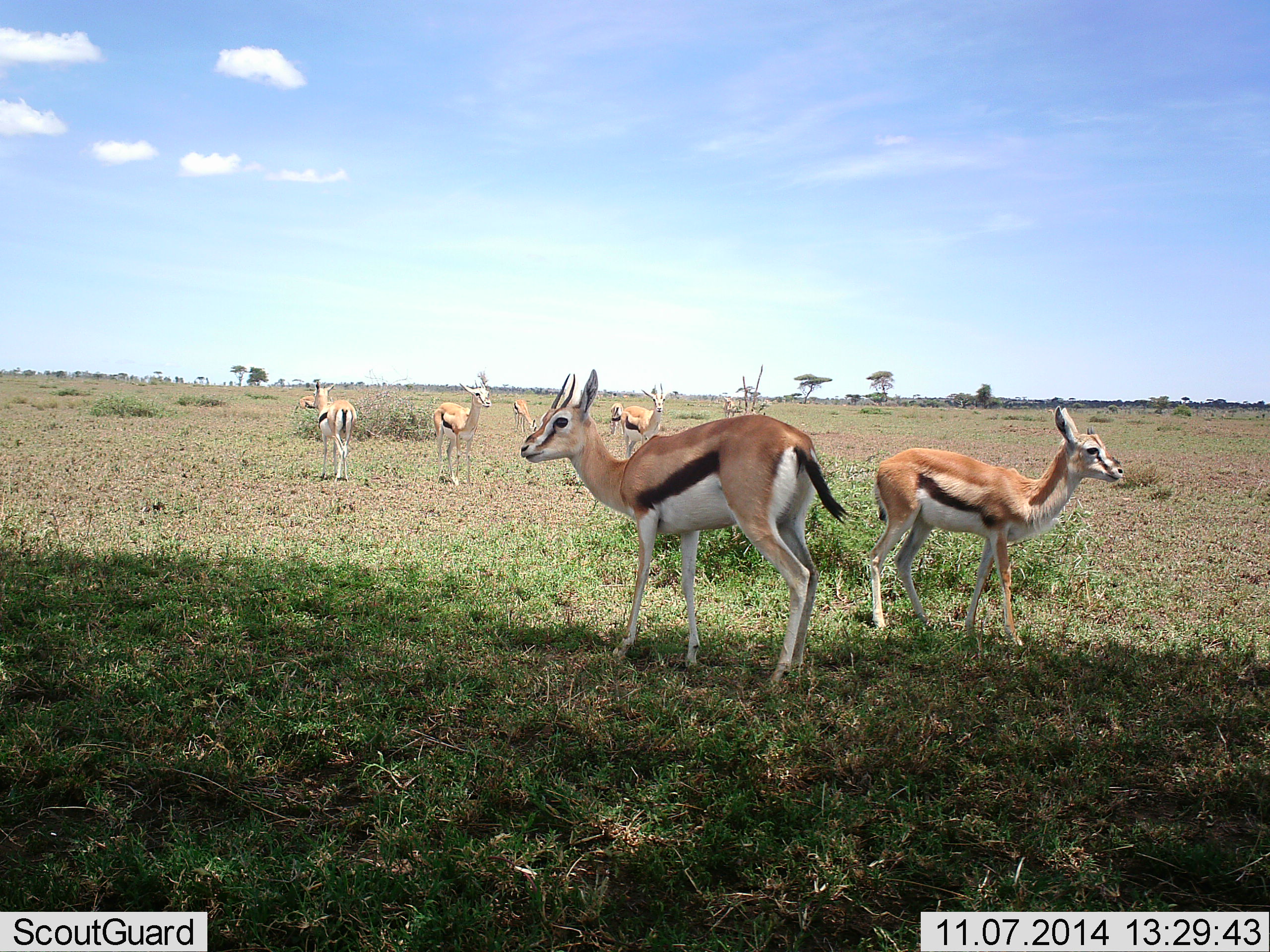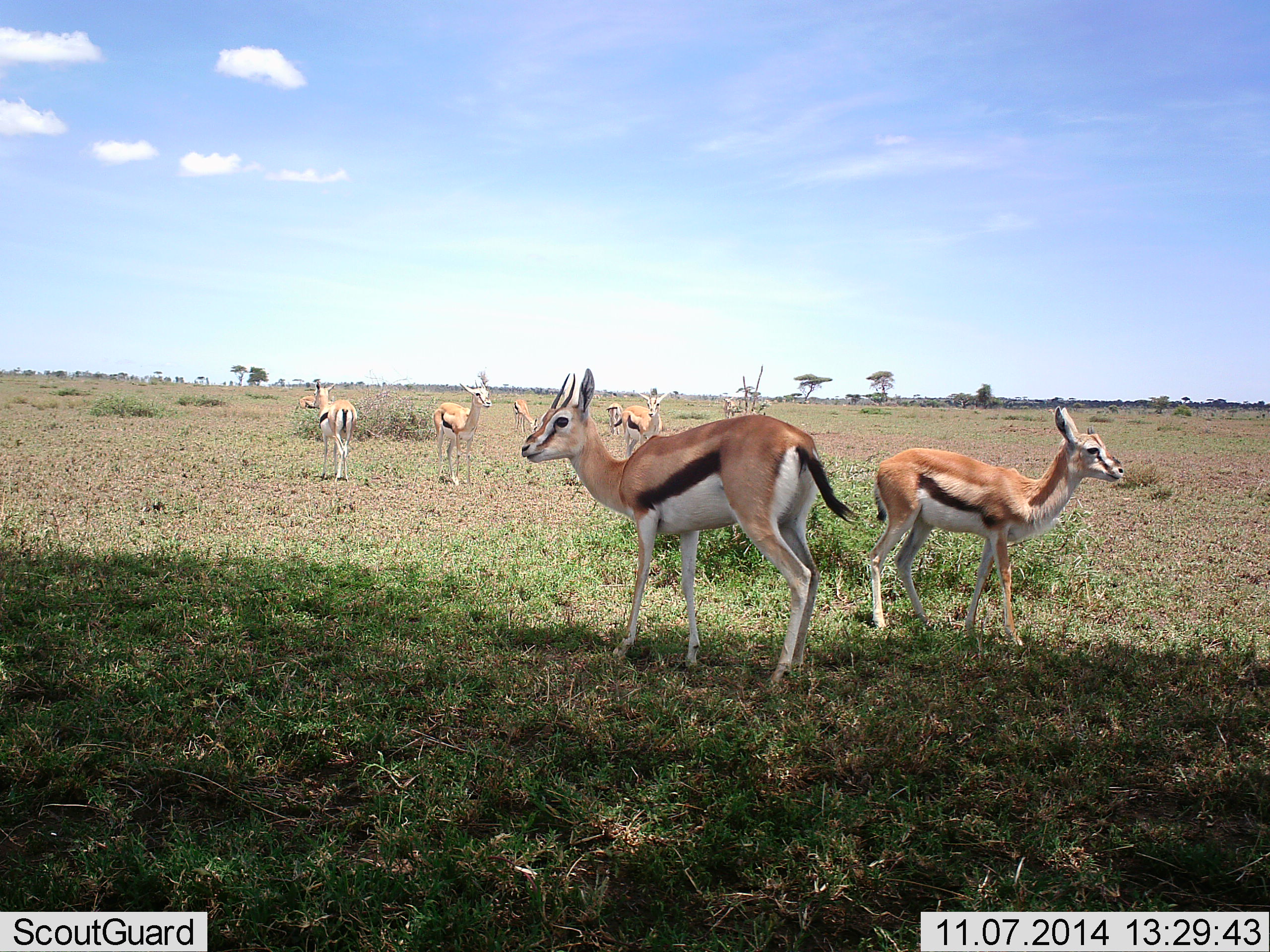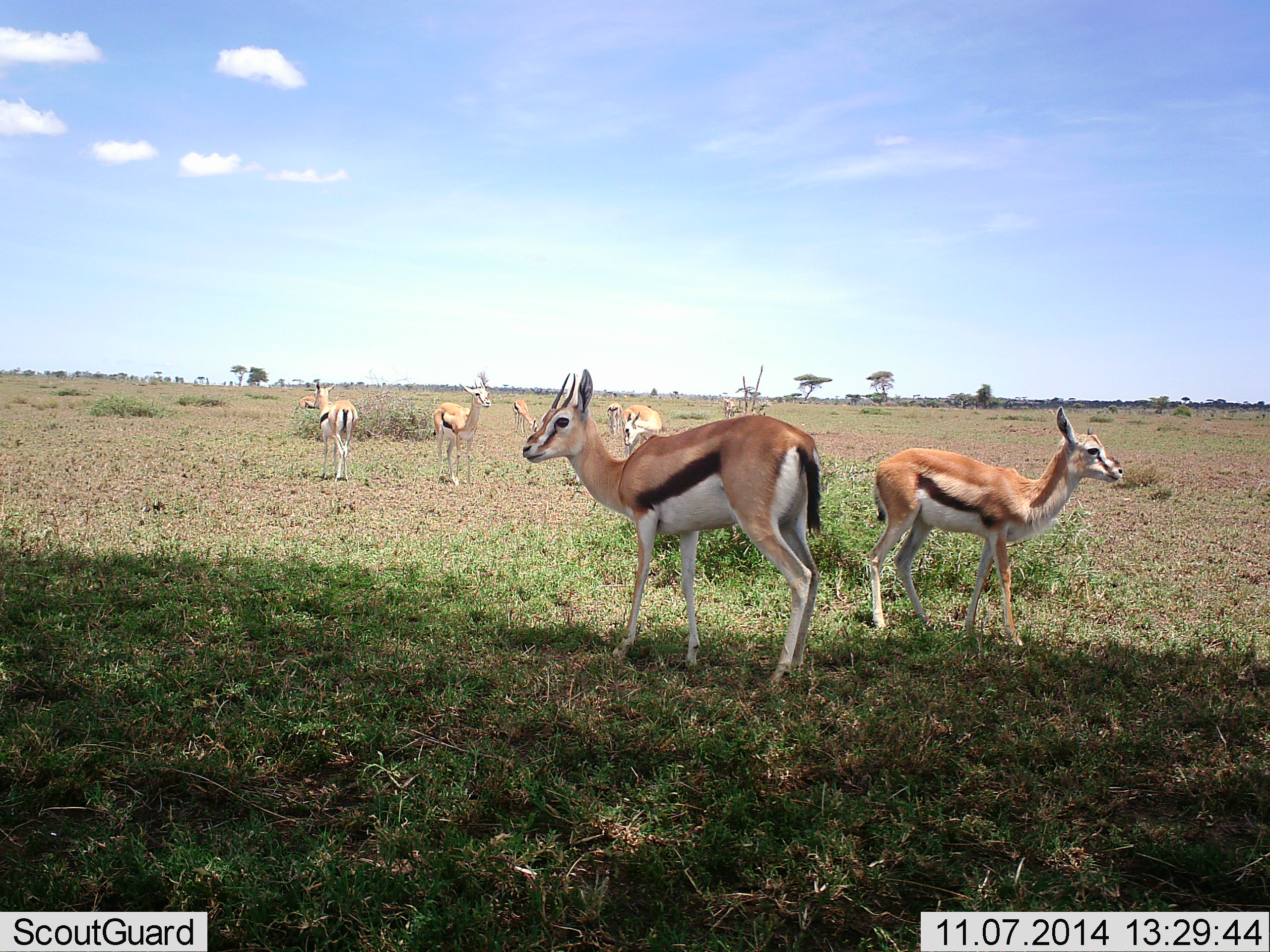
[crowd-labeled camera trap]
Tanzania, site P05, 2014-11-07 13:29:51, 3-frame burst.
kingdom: Animalia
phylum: Chordata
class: Mammalia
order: Artiodactyla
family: Bovidae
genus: Eudorcas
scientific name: Eudorcas thomsonii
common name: thomson's gazelle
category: gazellethomsons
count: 7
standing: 100%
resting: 0%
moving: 0%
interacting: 0%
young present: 20%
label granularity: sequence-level